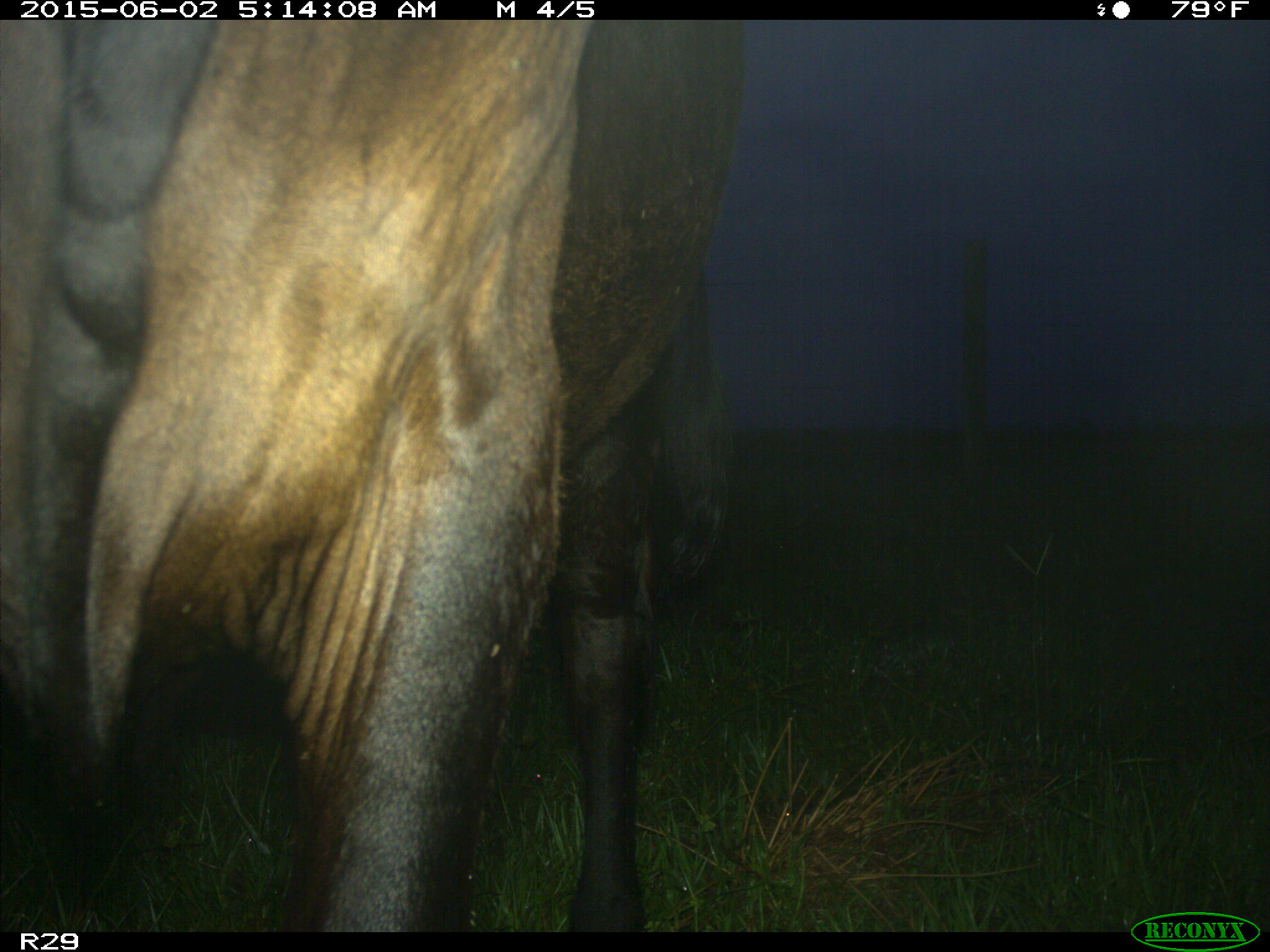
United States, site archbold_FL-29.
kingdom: Animalia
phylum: Chordata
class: Mammalia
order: Artiodactyla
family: Bovidae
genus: Bos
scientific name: Bos taurus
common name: domestic cow